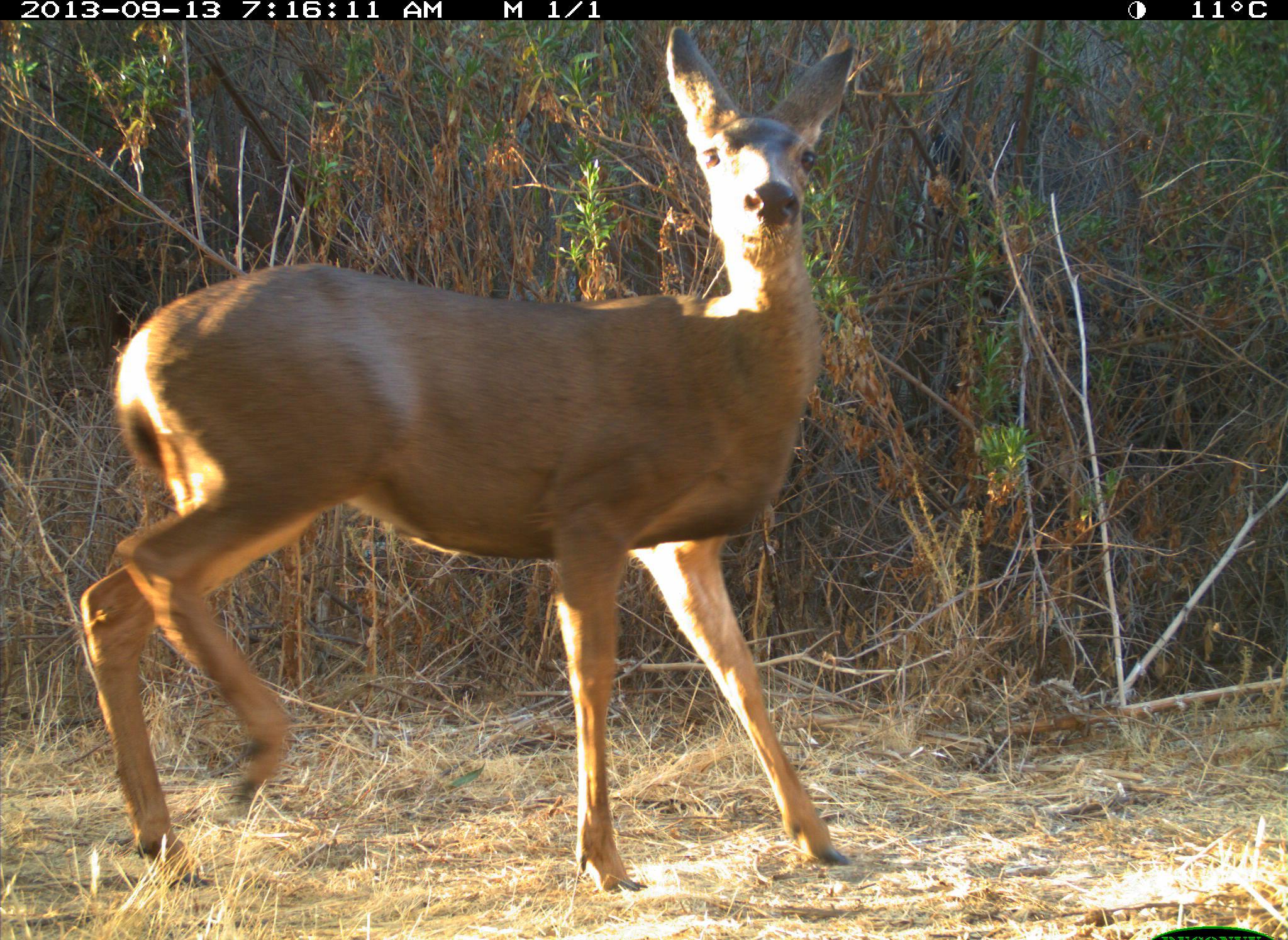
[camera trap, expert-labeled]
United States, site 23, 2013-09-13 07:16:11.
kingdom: Animalia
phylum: Chordata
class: Mammalia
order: Artiodactyla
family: Cervidae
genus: Odocoileus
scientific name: Odocoileus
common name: deer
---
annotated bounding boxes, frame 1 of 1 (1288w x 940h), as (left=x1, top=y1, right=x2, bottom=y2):
deer: (left=72, top=21, right=859, bottom=901)